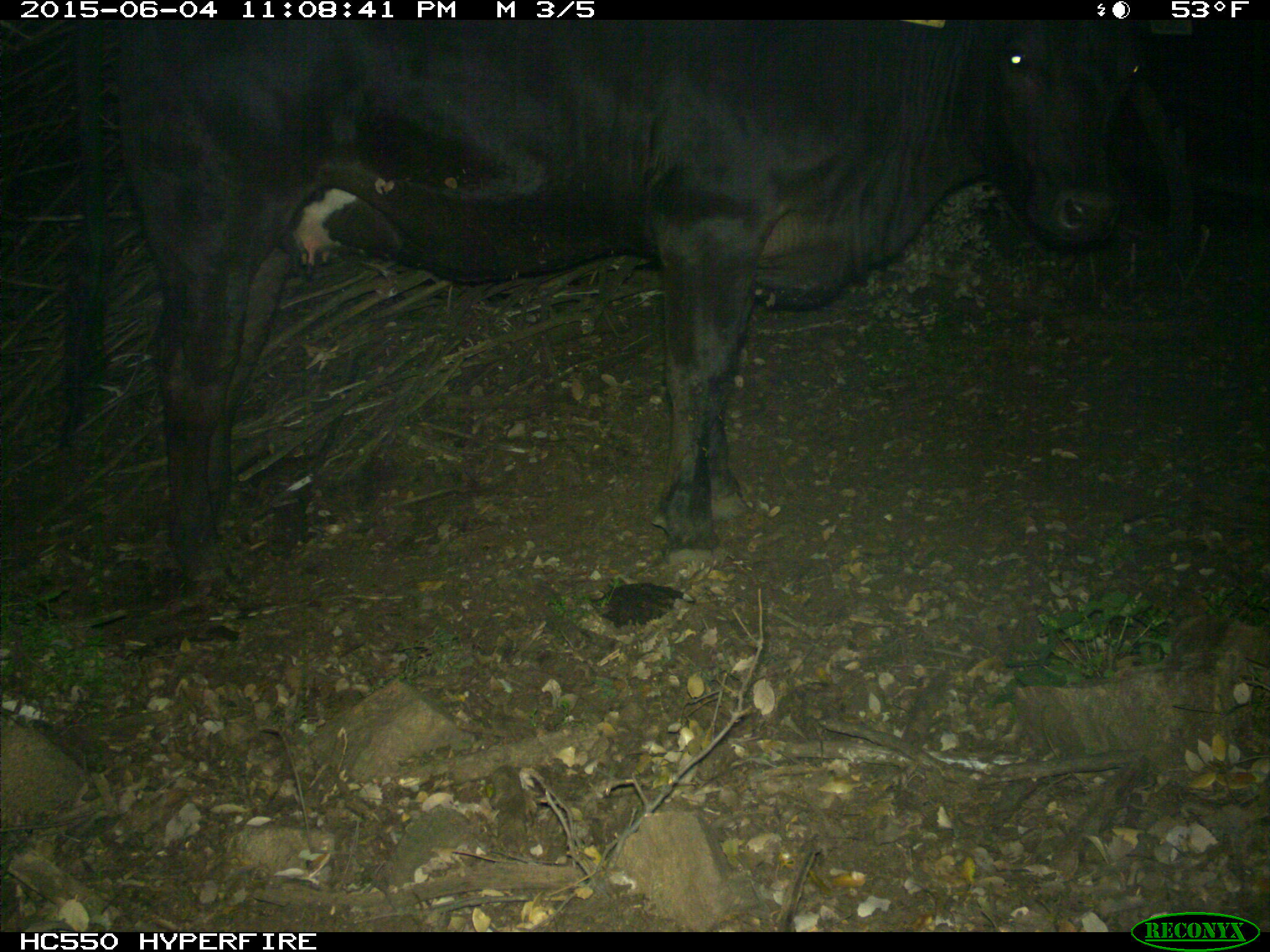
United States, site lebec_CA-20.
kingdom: Animalia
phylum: Chordata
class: Mammalia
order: Artiodactyla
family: Bovidae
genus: Bos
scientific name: Bos taurus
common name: domestic cow